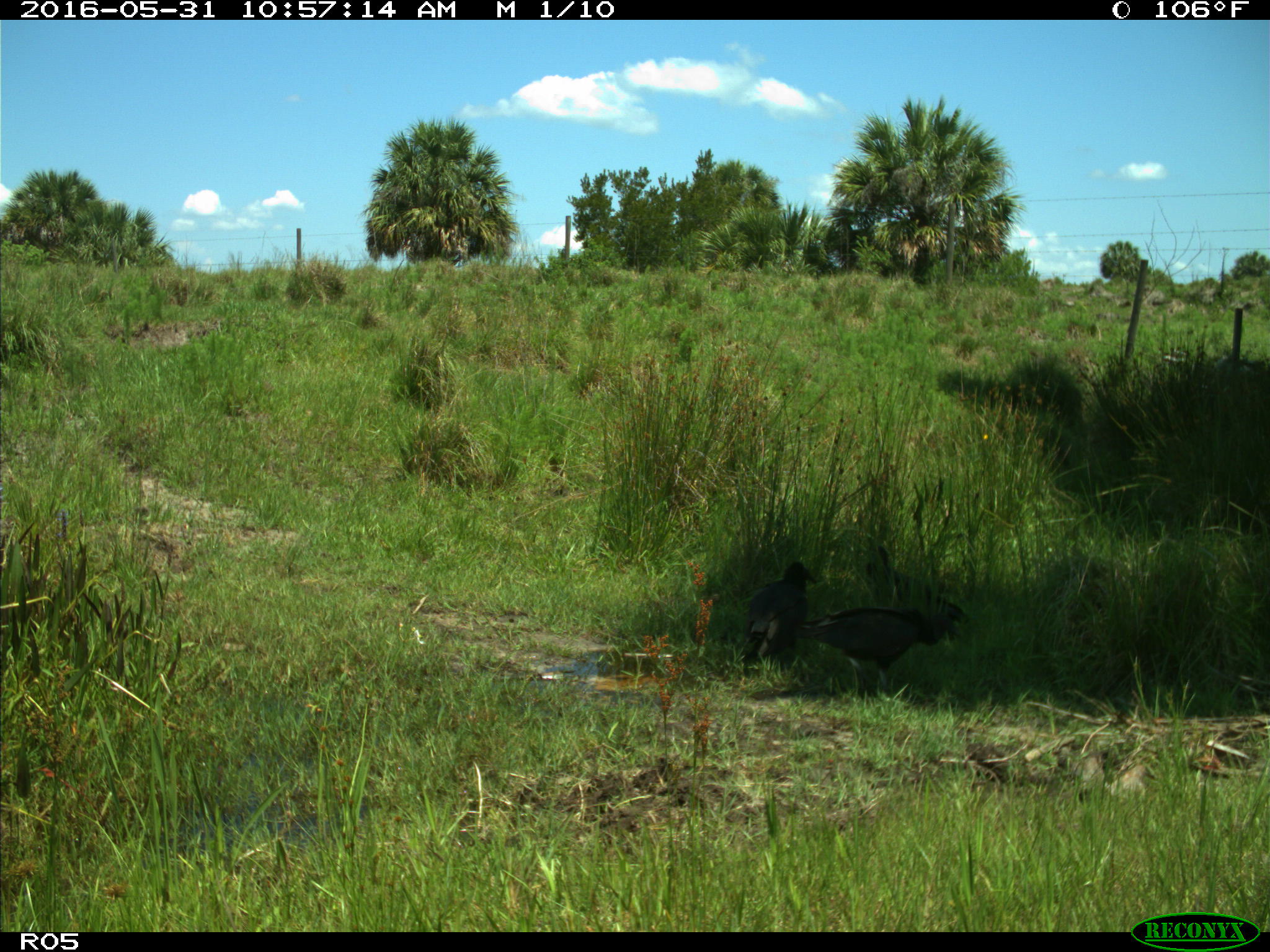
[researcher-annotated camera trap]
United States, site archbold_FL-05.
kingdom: Animalia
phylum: Chordata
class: Aves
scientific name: Aves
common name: birds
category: unidentified bird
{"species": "unidentified bird (birds) (Aves)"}